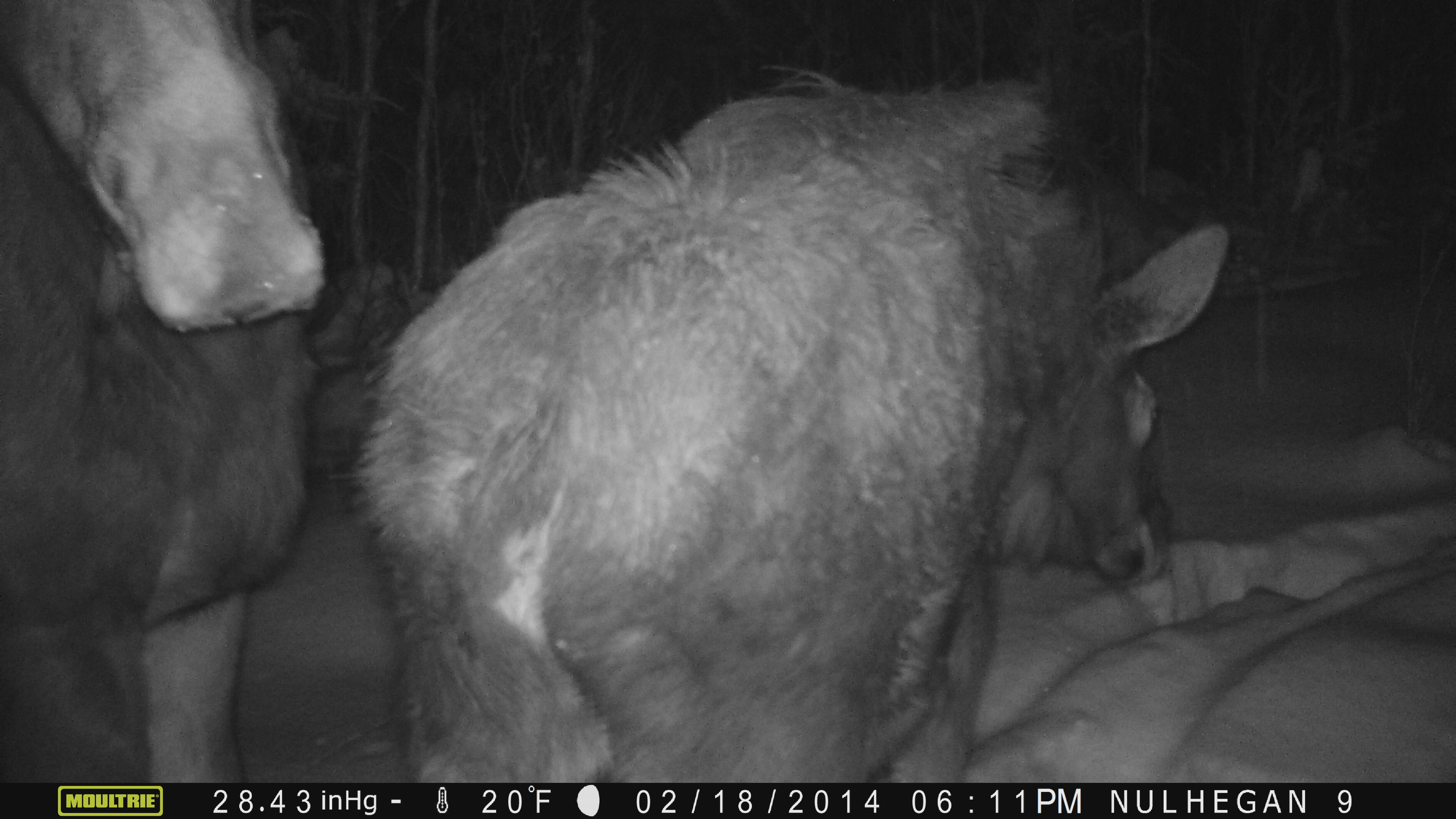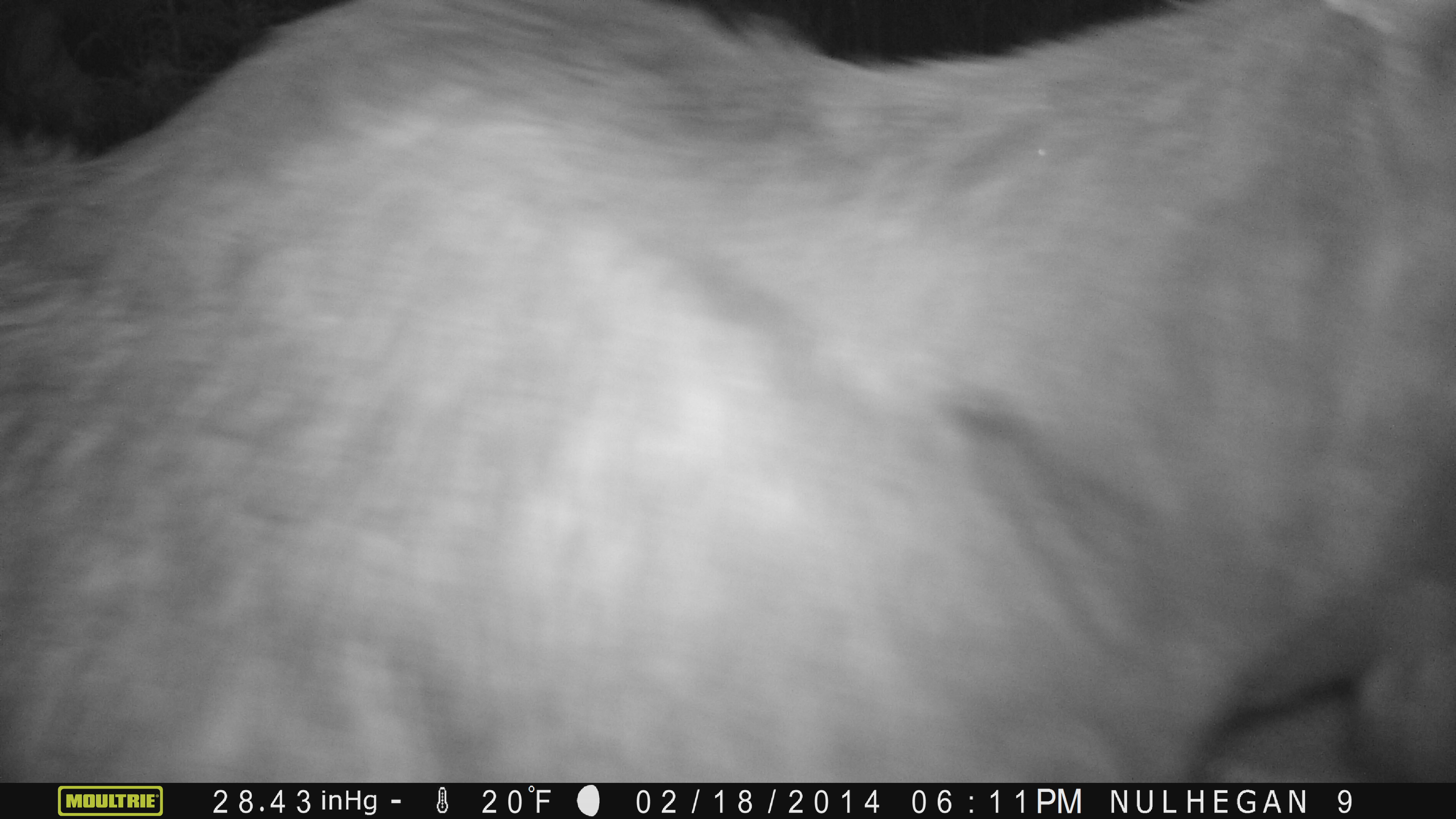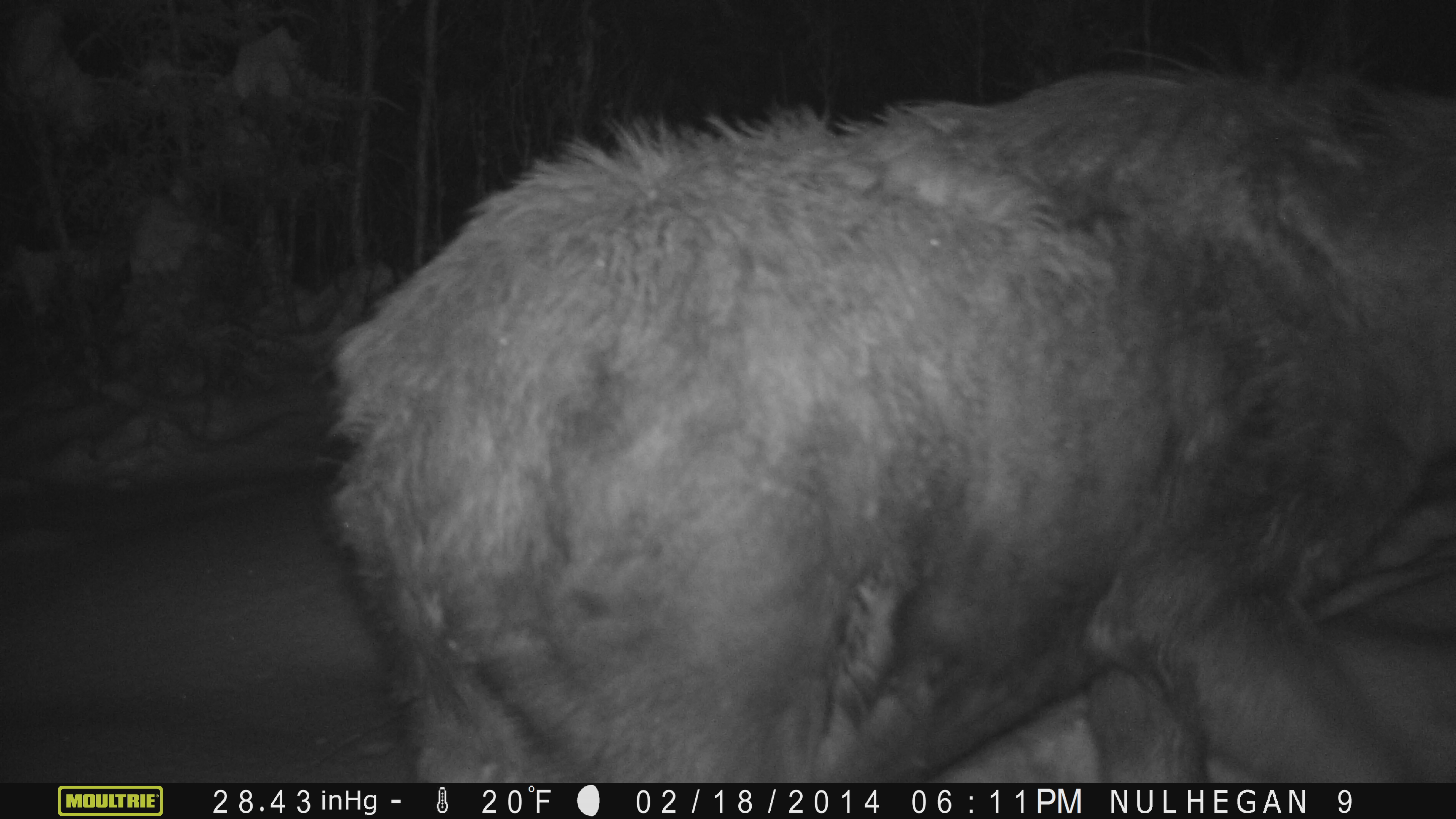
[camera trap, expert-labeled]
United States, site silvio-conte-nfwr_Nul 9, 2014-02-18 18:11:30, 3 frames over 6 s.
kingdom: Animalia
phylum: Chordata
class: Mammalia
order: Artiodactyla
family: Cervidae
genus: Alces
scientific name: Alces alces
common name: moose